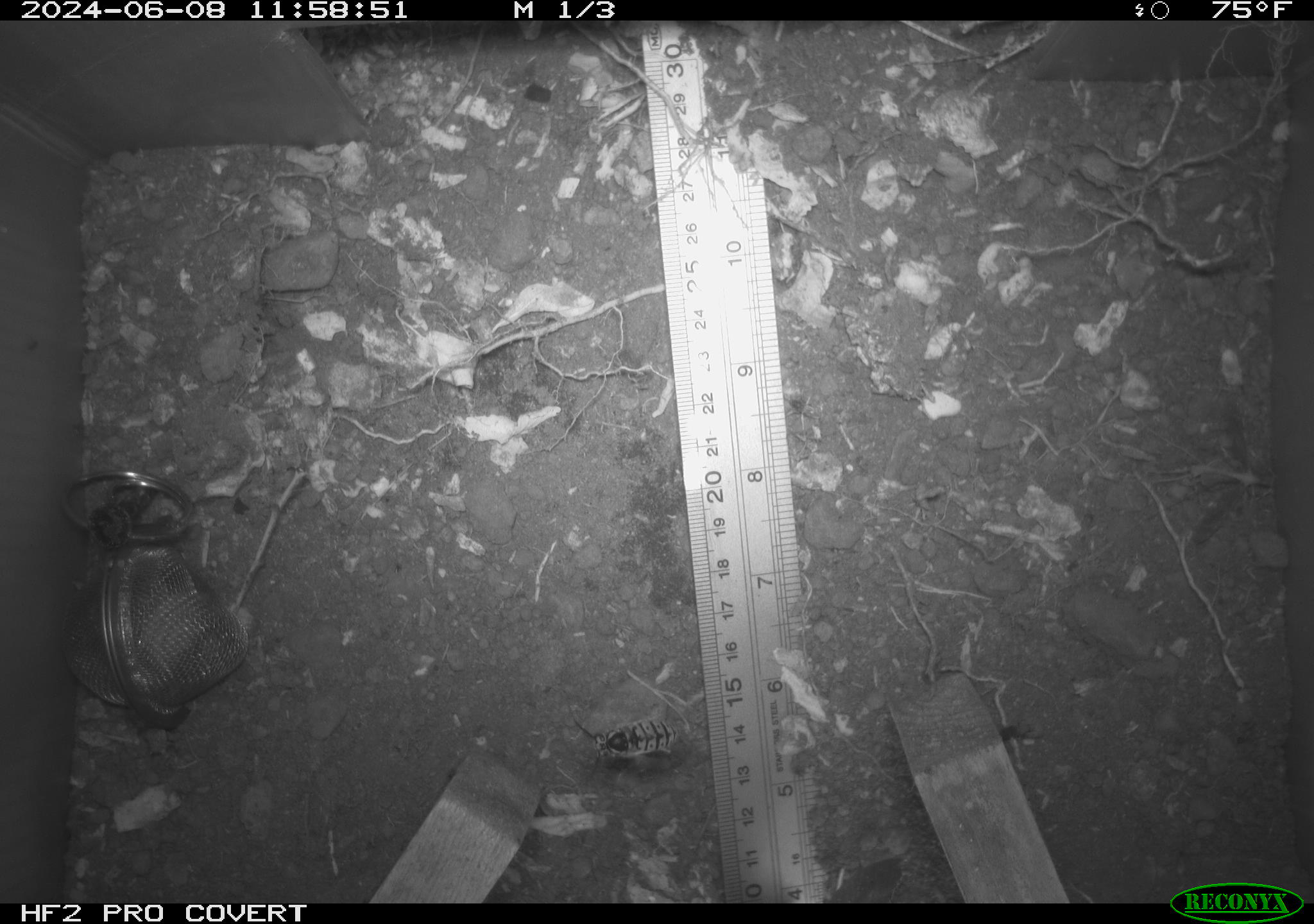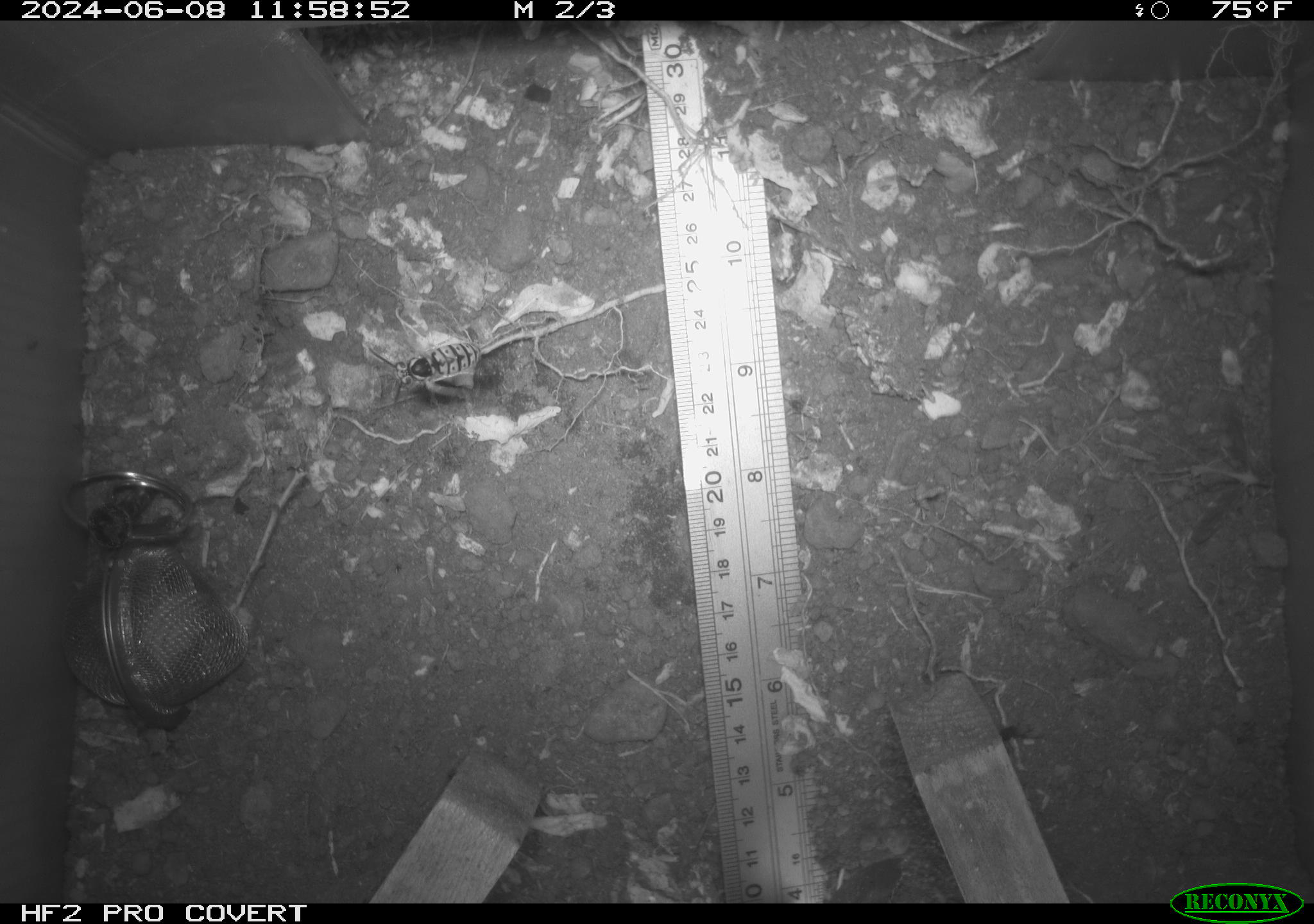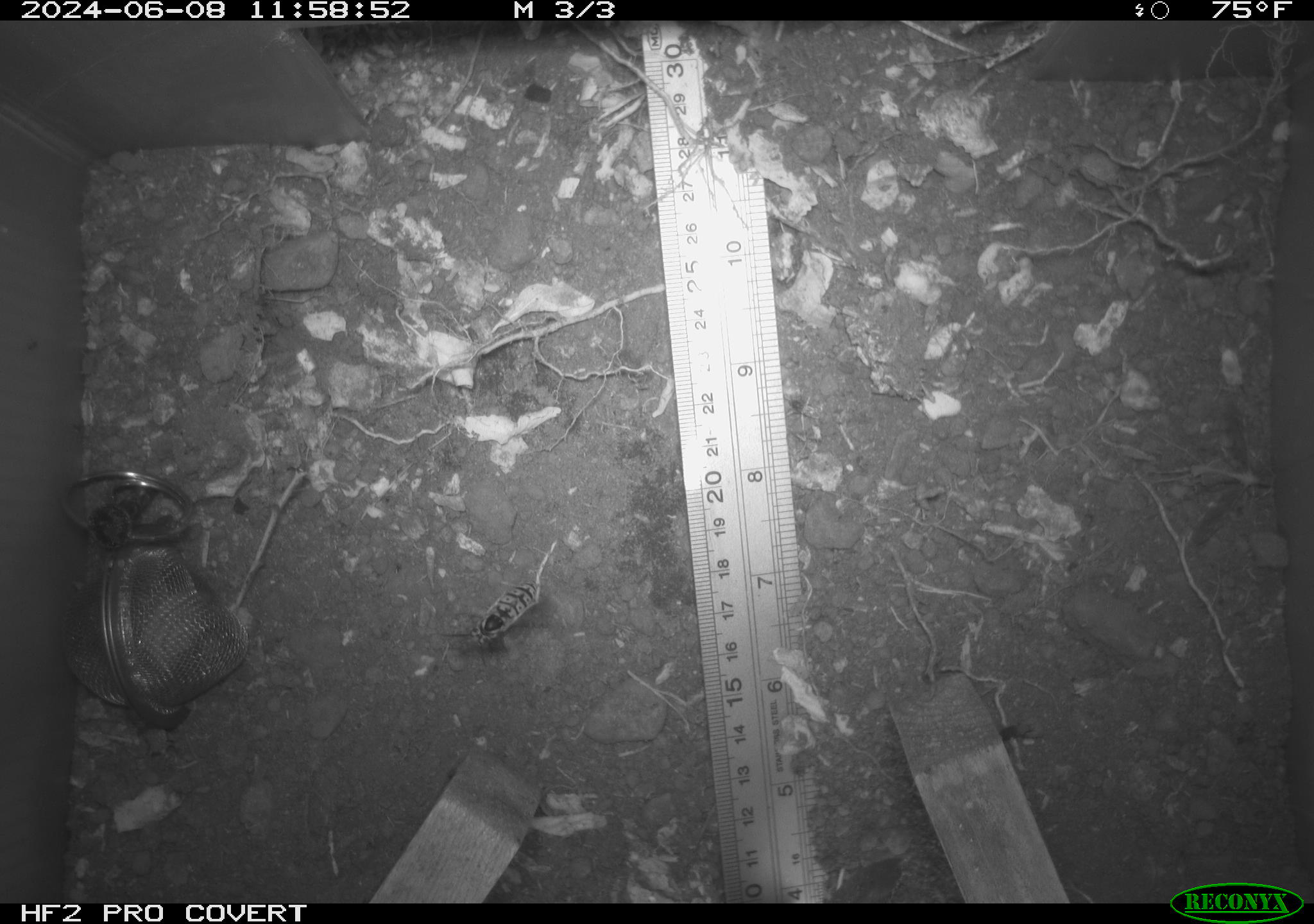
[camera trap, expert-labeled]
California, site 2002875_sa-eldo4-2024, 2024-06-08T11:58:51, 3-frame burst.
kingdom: Animalia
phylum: Arthropoda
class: Insecta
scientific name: Insecta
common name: insect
Insect (Insecta).